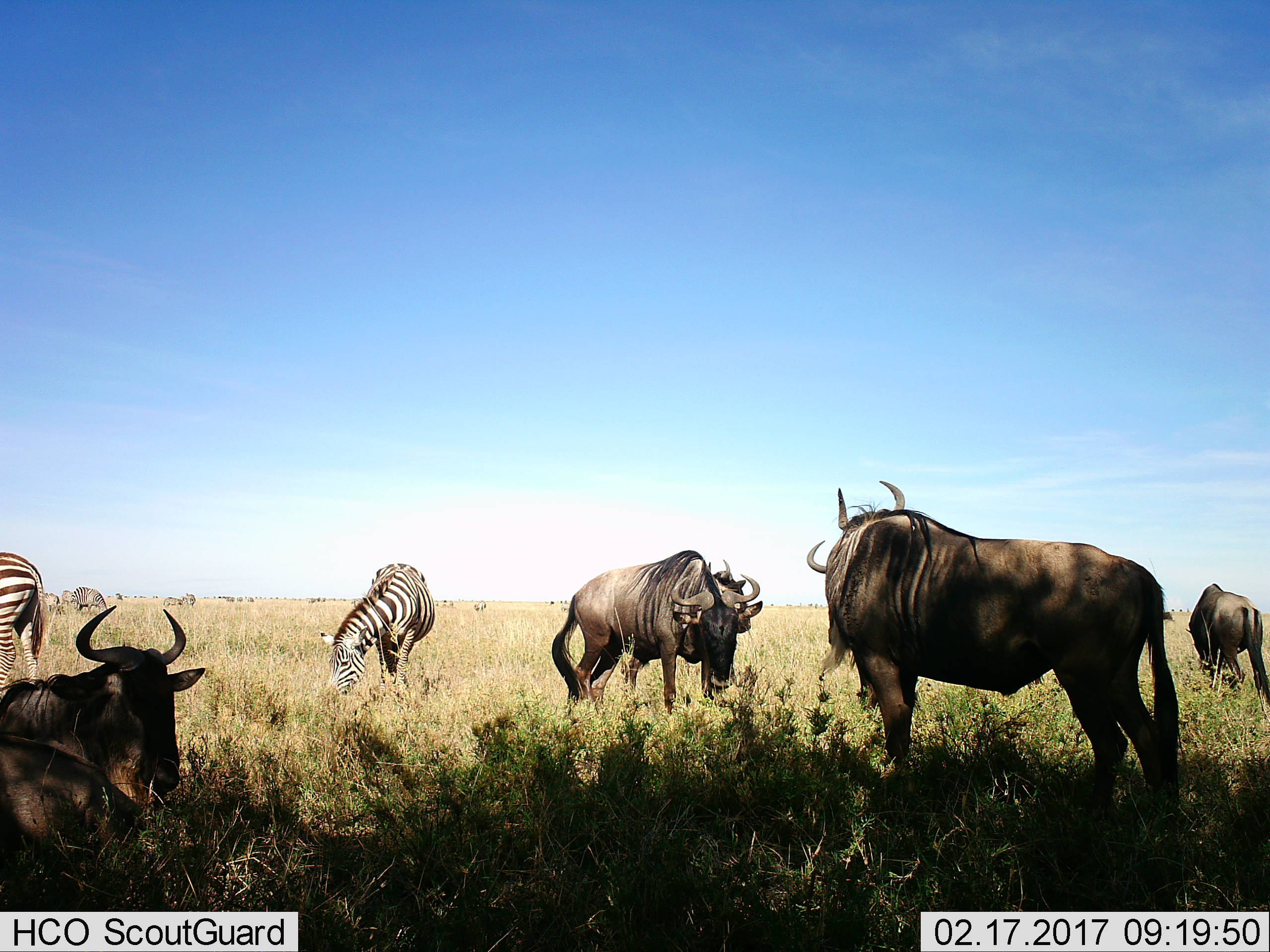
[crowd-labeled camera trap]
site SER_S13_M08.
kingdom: Animalia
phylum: Chordata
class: Mammalia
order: Artiodactyla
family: Bovidae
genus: Connochaetes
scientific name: Connochaetes taurinus taurinus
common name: blue wildebeest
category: wildebeestblue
Wildebeestblue (blue wildebeest) (Connochaetes taurinus taurinus), count 4. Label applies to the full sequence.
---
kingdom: Animalia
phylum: Chordata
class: Mammalia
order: Perissodactyla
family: Equidae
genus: Equus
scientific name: Equus quagga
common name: plains zebra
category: zebraplains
Zebraplains (plains zebra) (Equus quagga), count 4. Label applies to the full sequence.